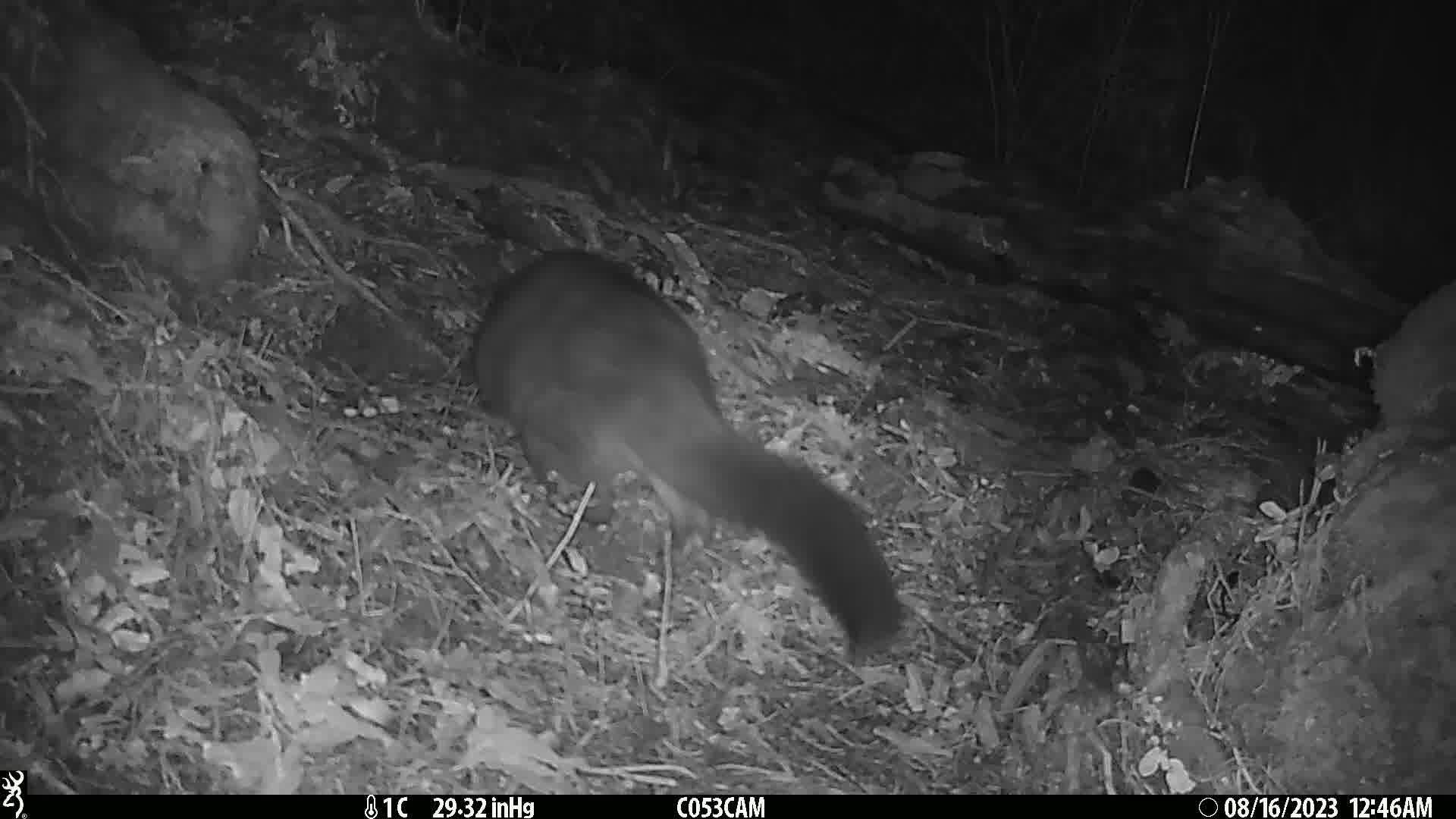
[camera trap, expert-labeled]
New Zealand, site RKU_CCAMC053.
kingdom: Animalia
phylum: Chordata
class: Mammalia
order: Diprotodontia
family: Phalangeridae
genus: Trichosurus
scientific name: Trichosurus vulpecula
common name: common brushtail possum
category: possum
Possum (common brushtail possum) (Trichosurus vulpecula).